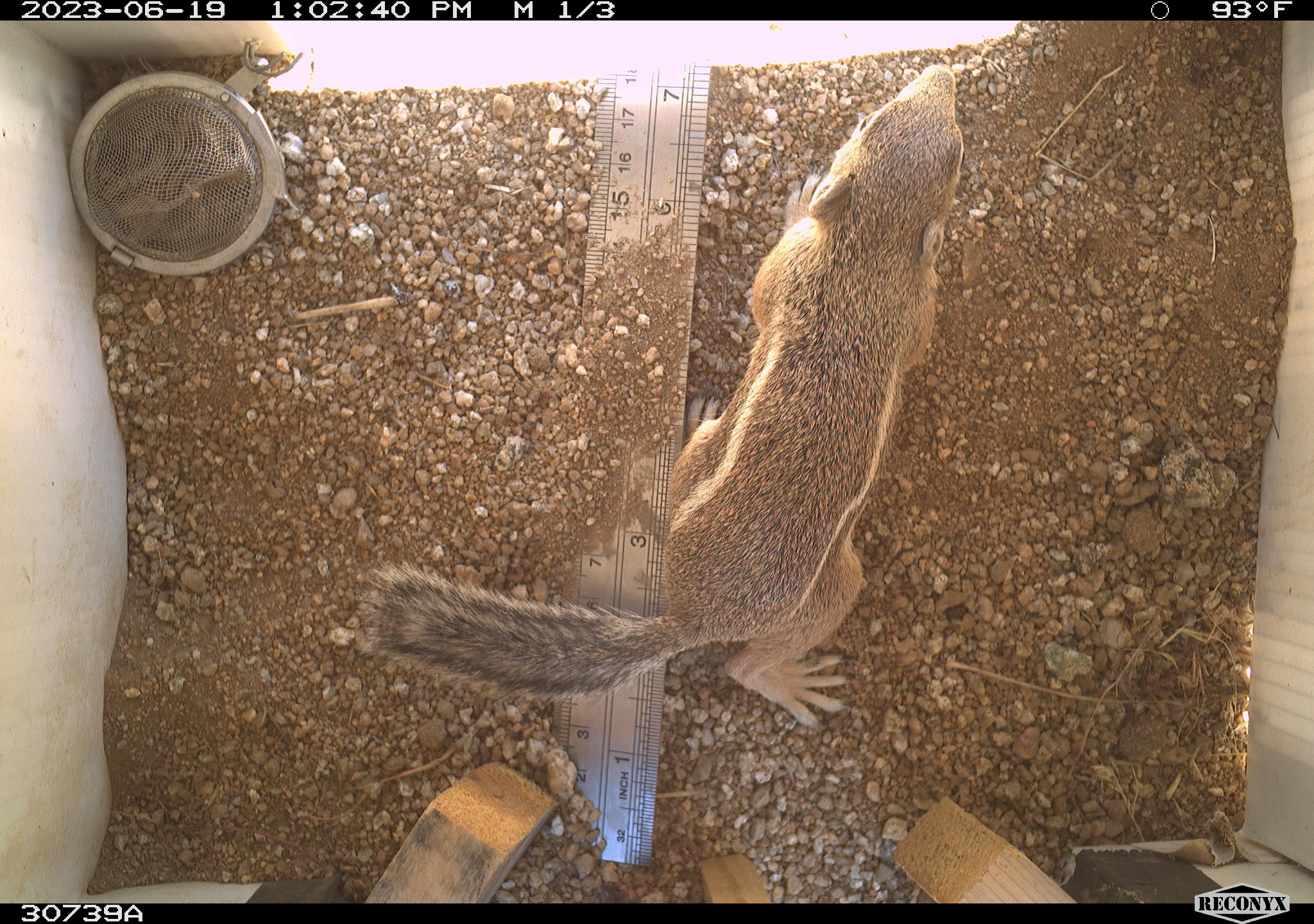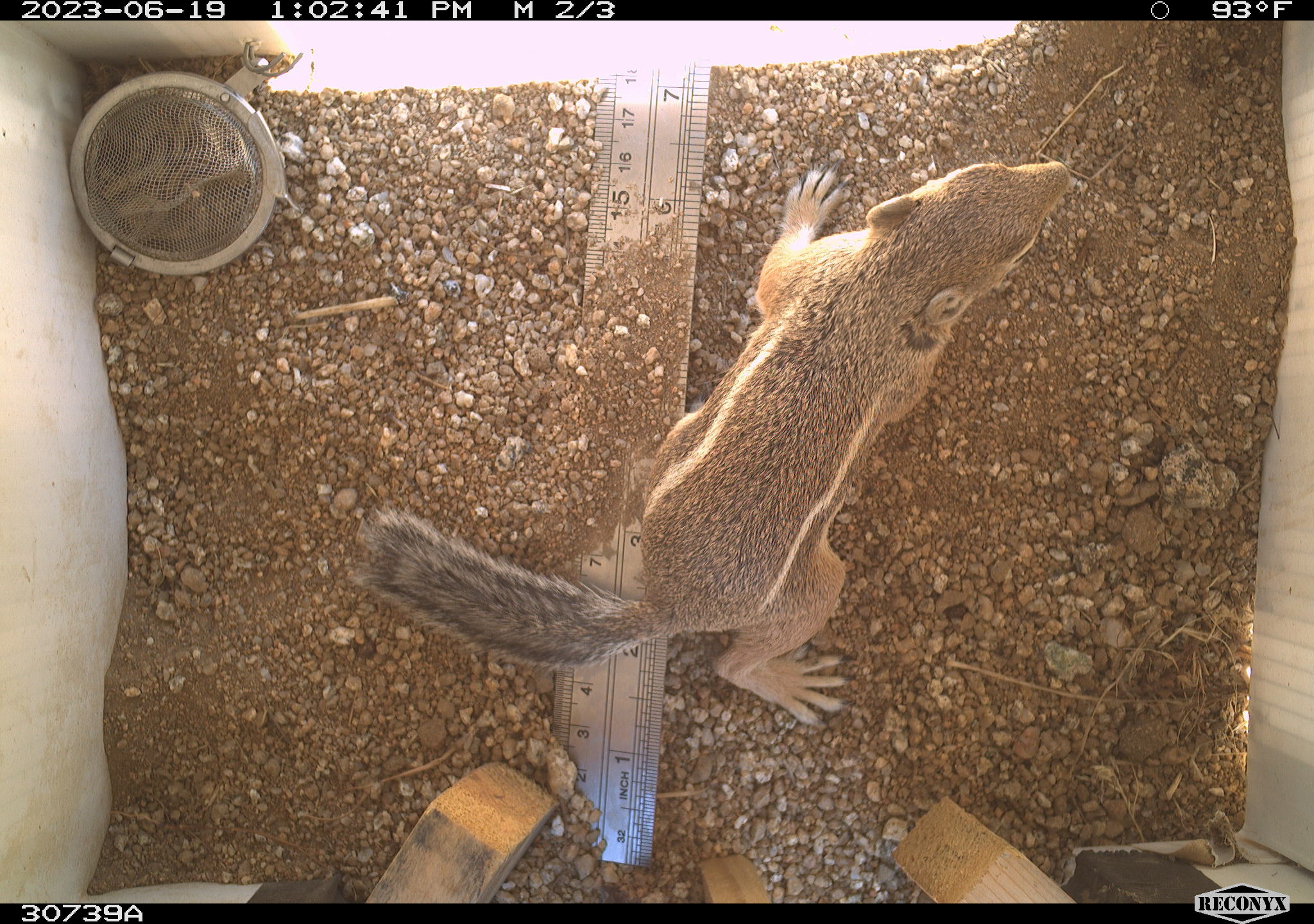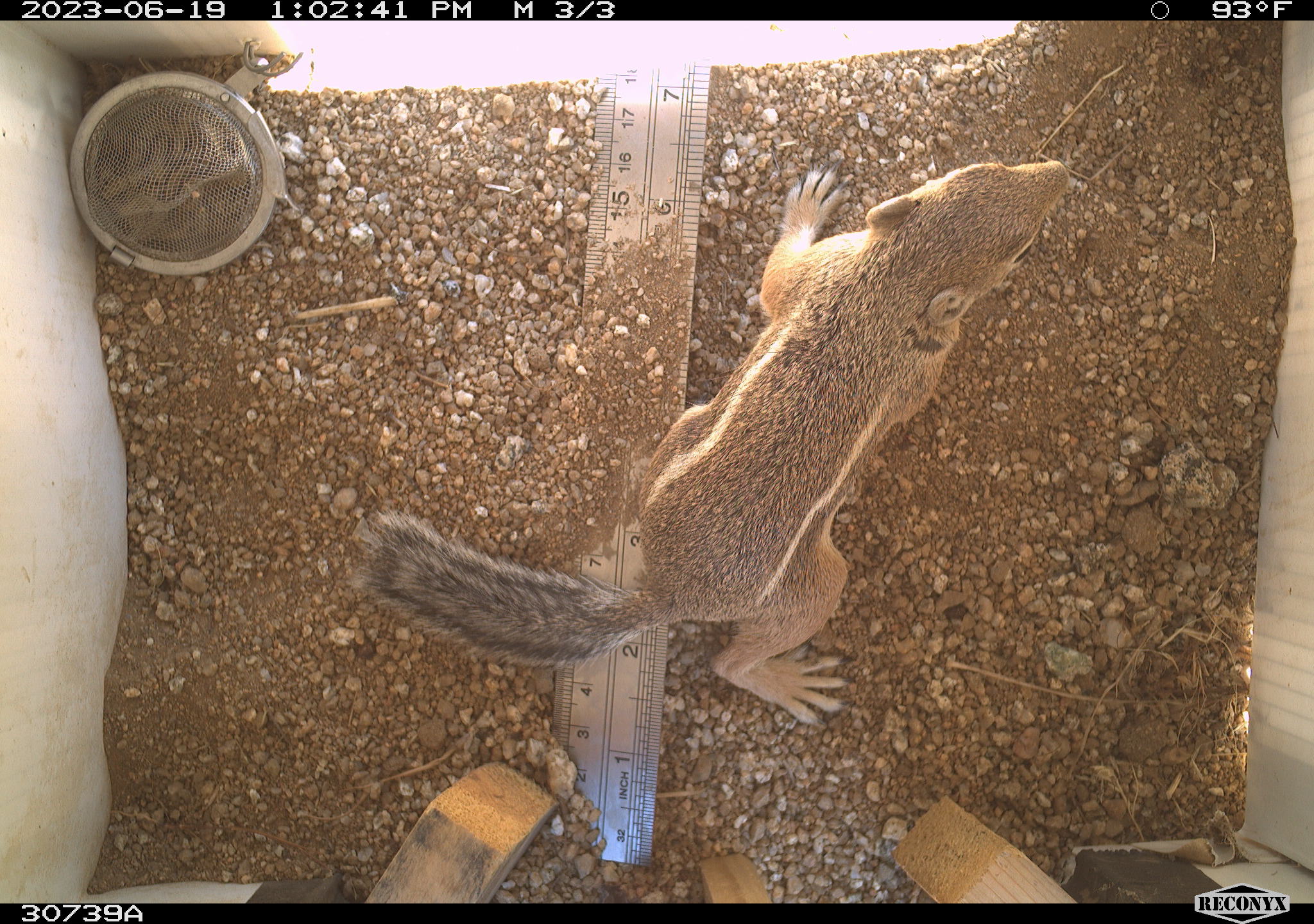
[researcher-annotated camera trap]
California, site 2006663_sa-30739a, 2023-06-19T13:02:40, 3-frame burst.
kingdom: Animalia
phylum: Chordata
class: Mammalia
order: Rodentia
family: Sciuridae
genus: Ammospermophilus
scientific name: Ammospermophilus leucurus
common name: white-tailed antelope squirrel